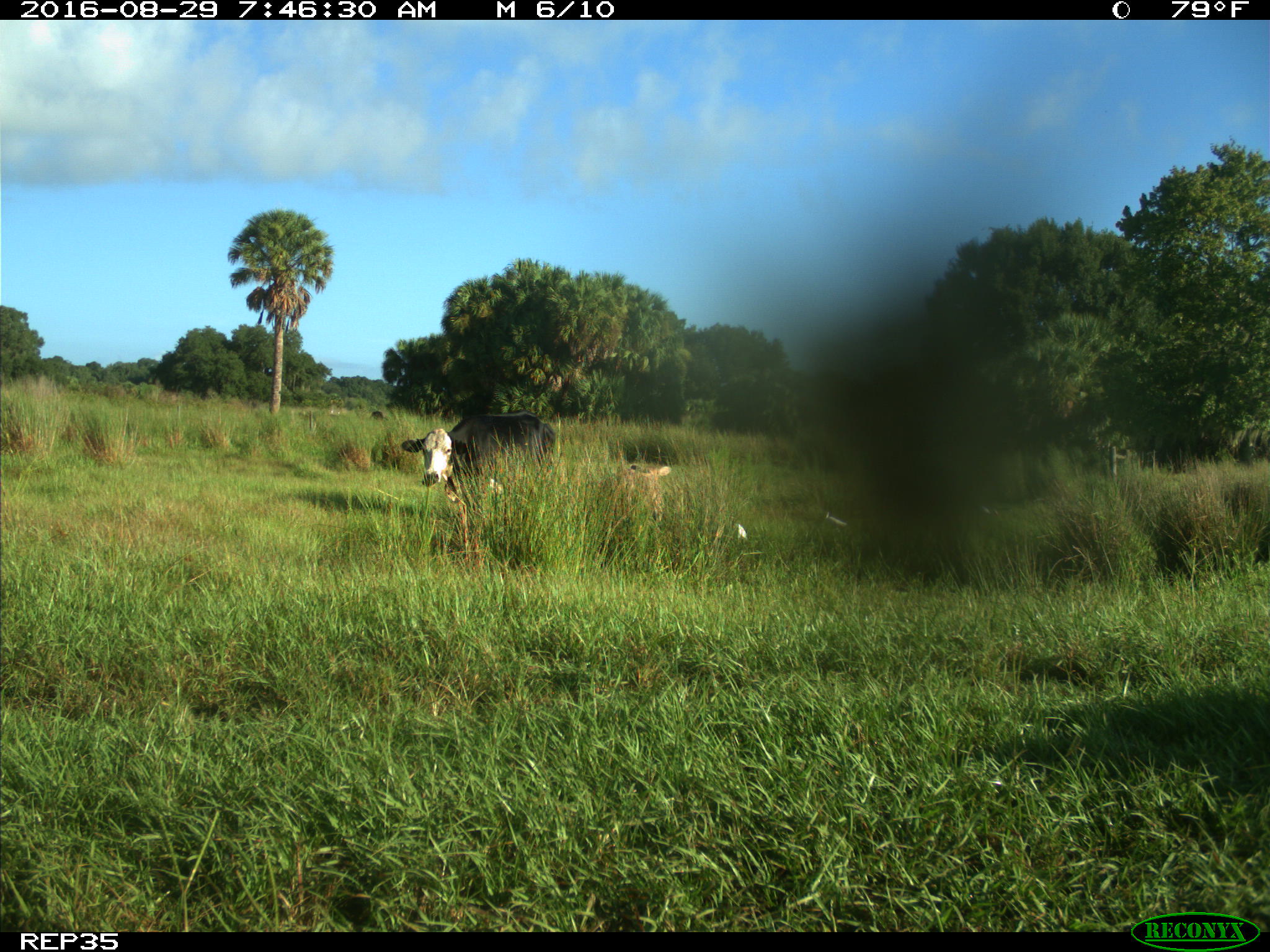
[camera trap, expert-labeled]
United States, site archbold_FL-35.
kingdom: Animalia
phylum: Chordata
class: Mammalia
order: Artiodactyla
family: Bovidae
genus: Bos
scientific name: Bos taurus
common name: domestic cow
Bos taurus (domestic cow).